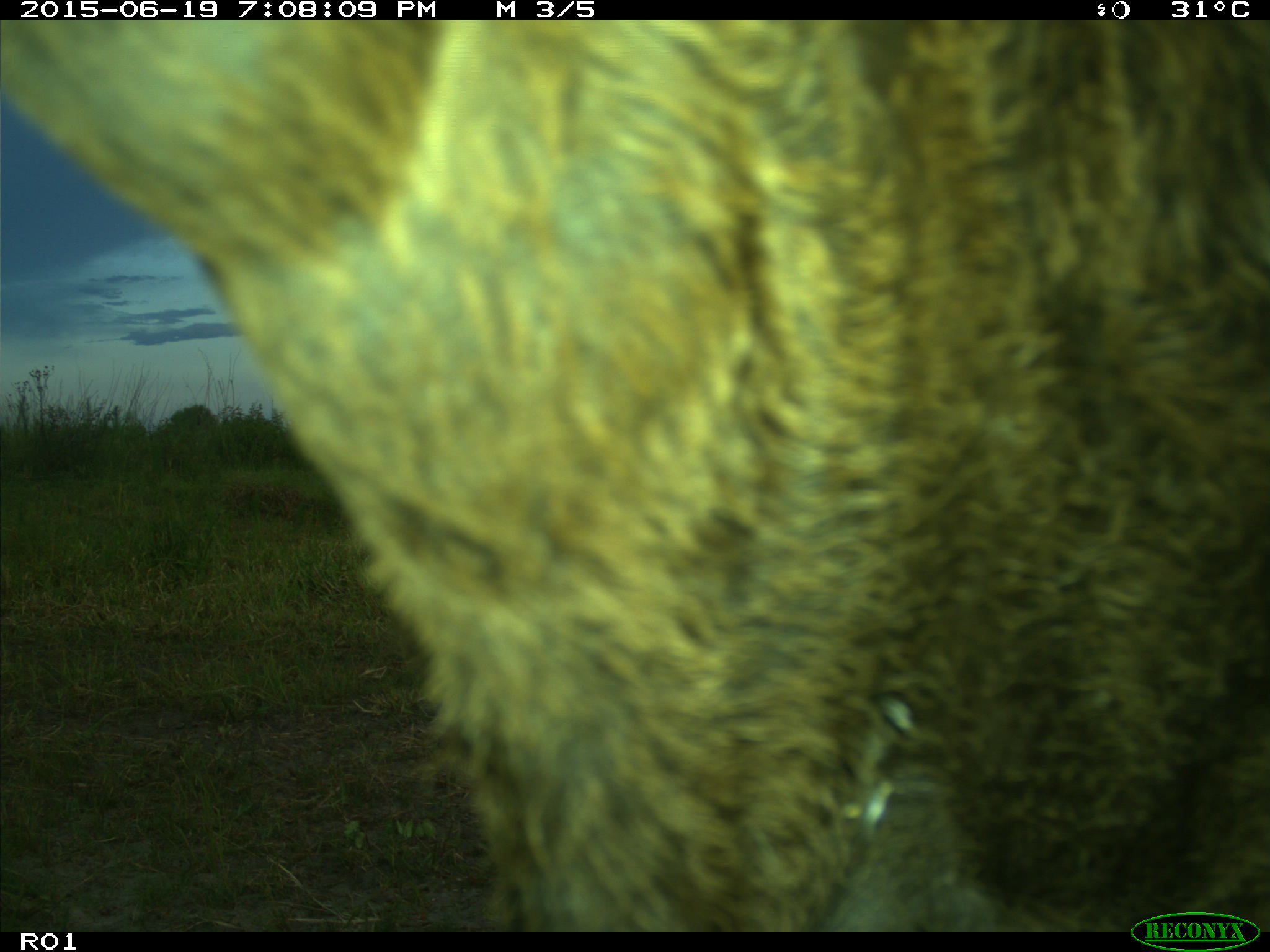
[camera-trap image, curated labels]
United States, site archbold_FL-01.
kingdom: Animalia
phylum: Chordata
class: Mammalia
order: Artiodactyla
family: Bovidae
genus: Bos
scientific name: Bos taurus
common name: domestic cow